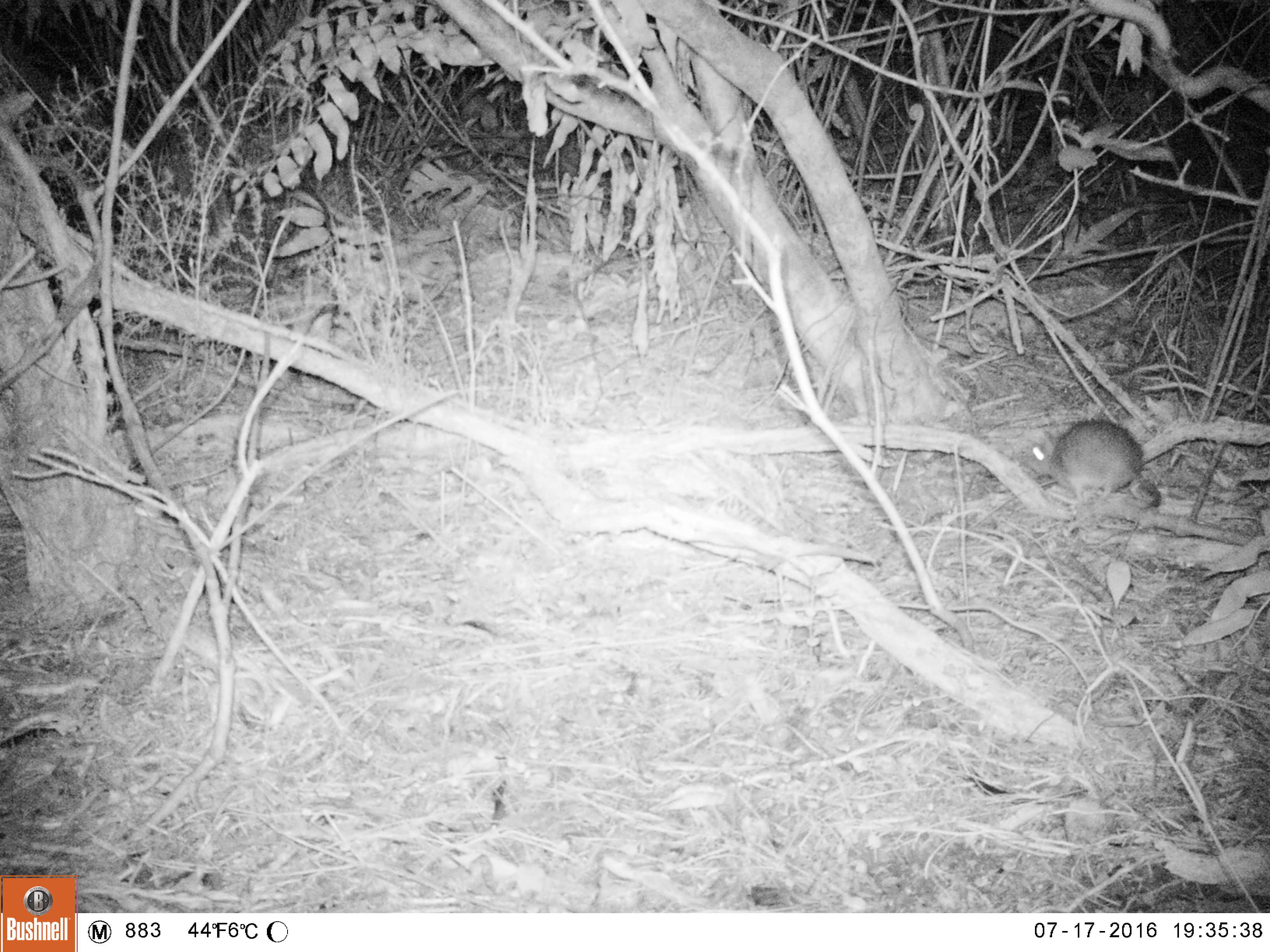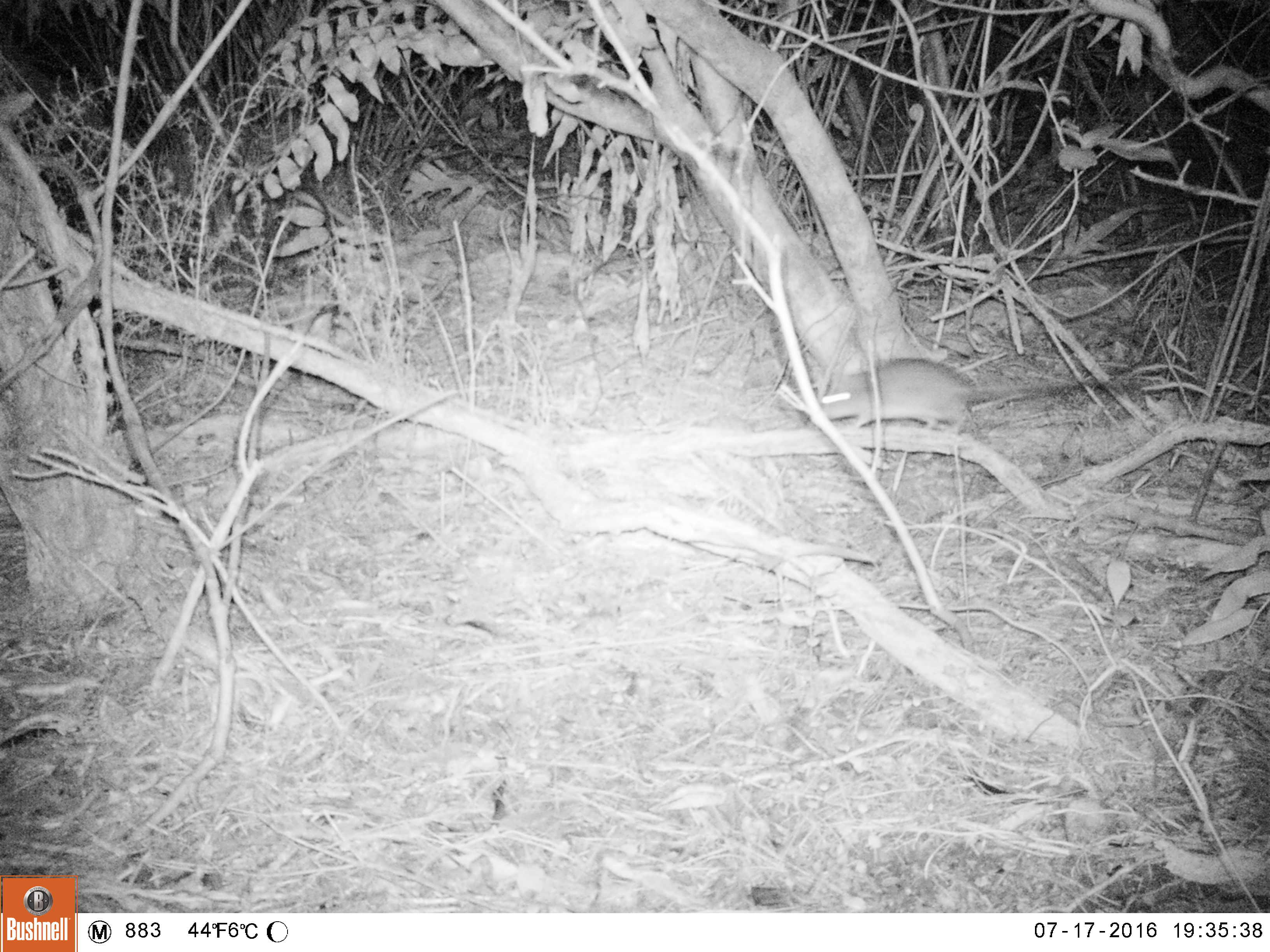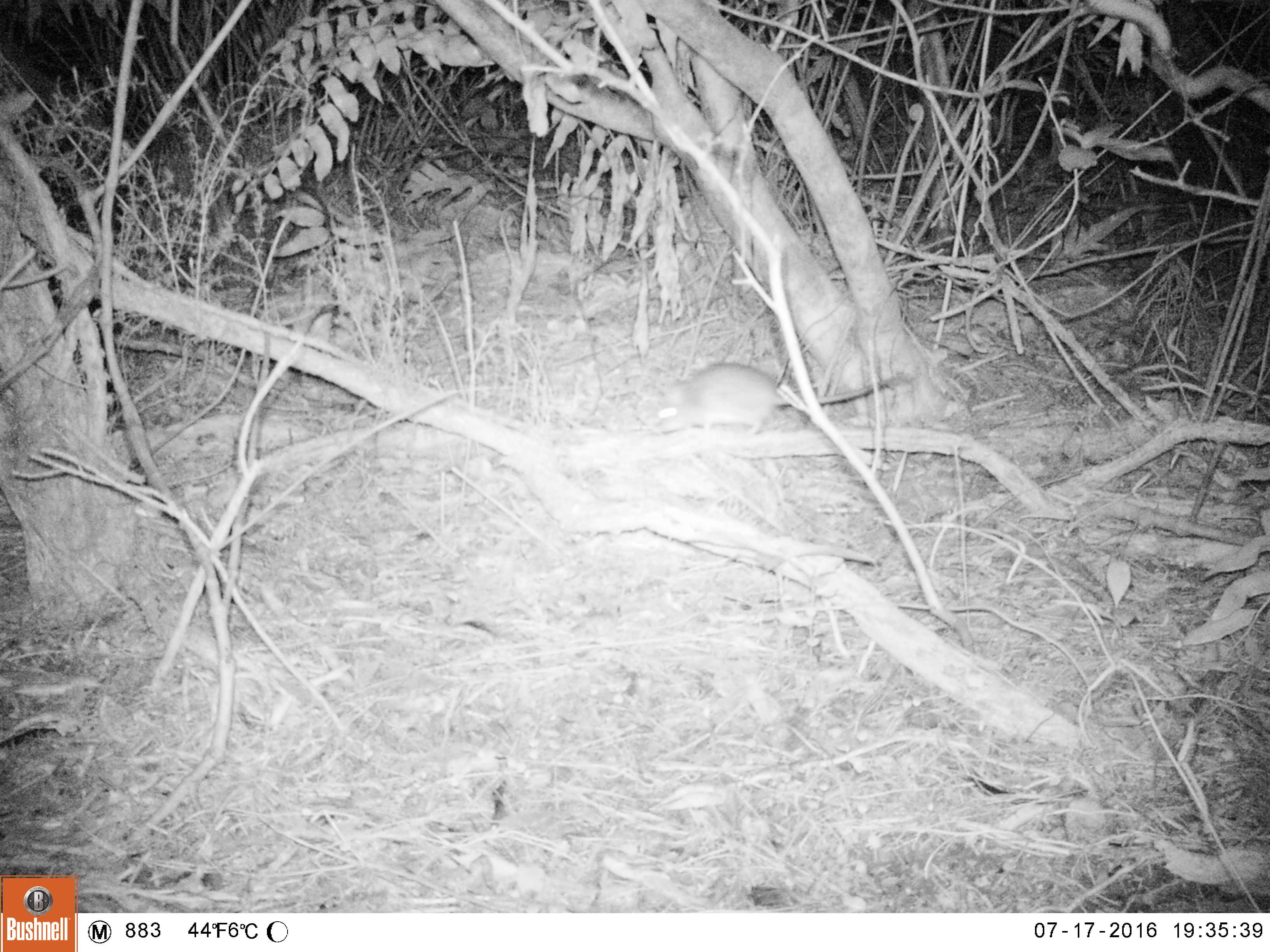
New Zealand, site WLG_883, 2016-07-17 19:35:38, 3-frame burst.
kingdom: Animalia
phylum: Chordata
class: Mammalia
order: Rodentia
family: Muridae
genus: Rattus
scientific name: Rattus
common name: rat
Rat (Rattus).